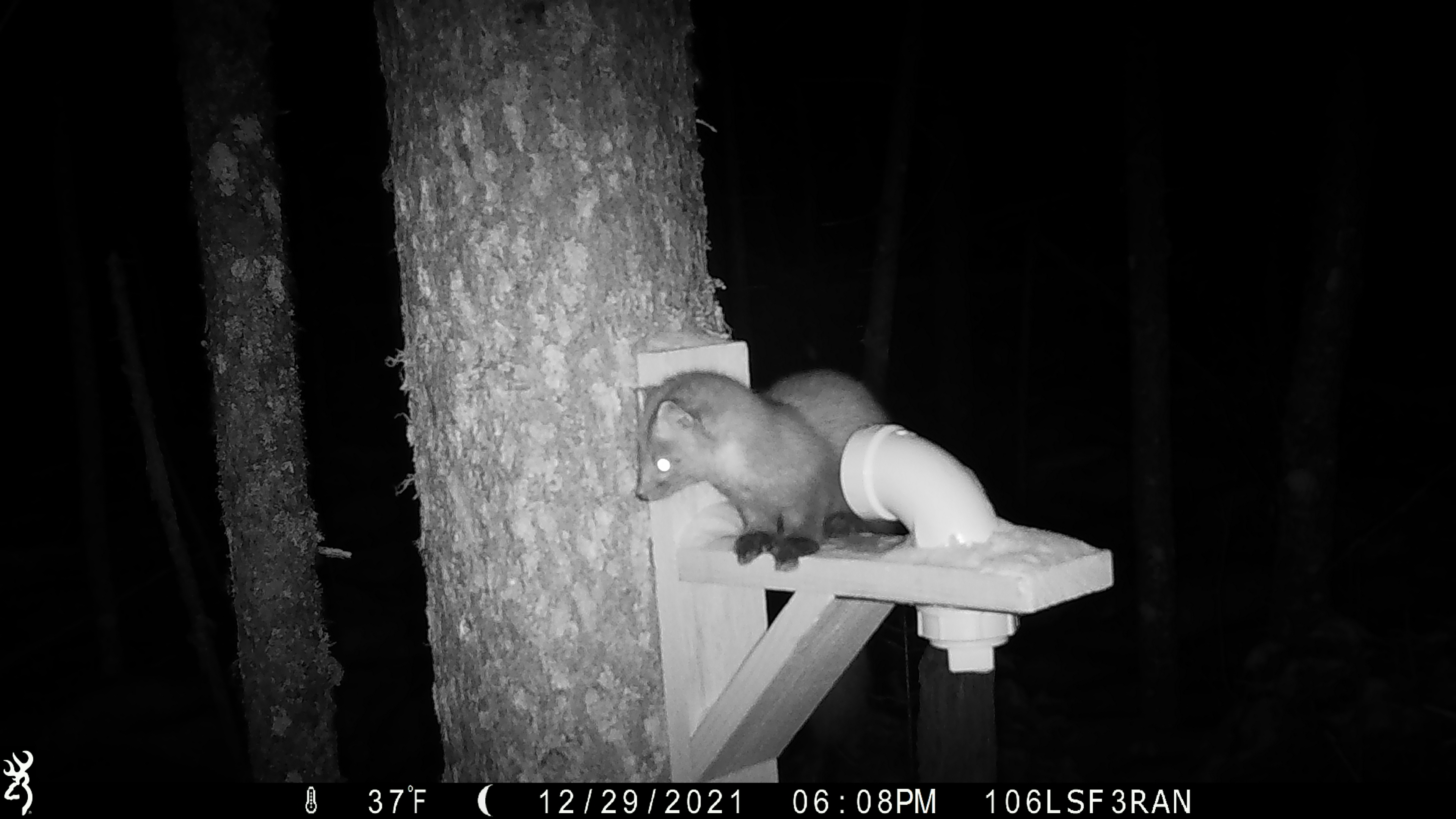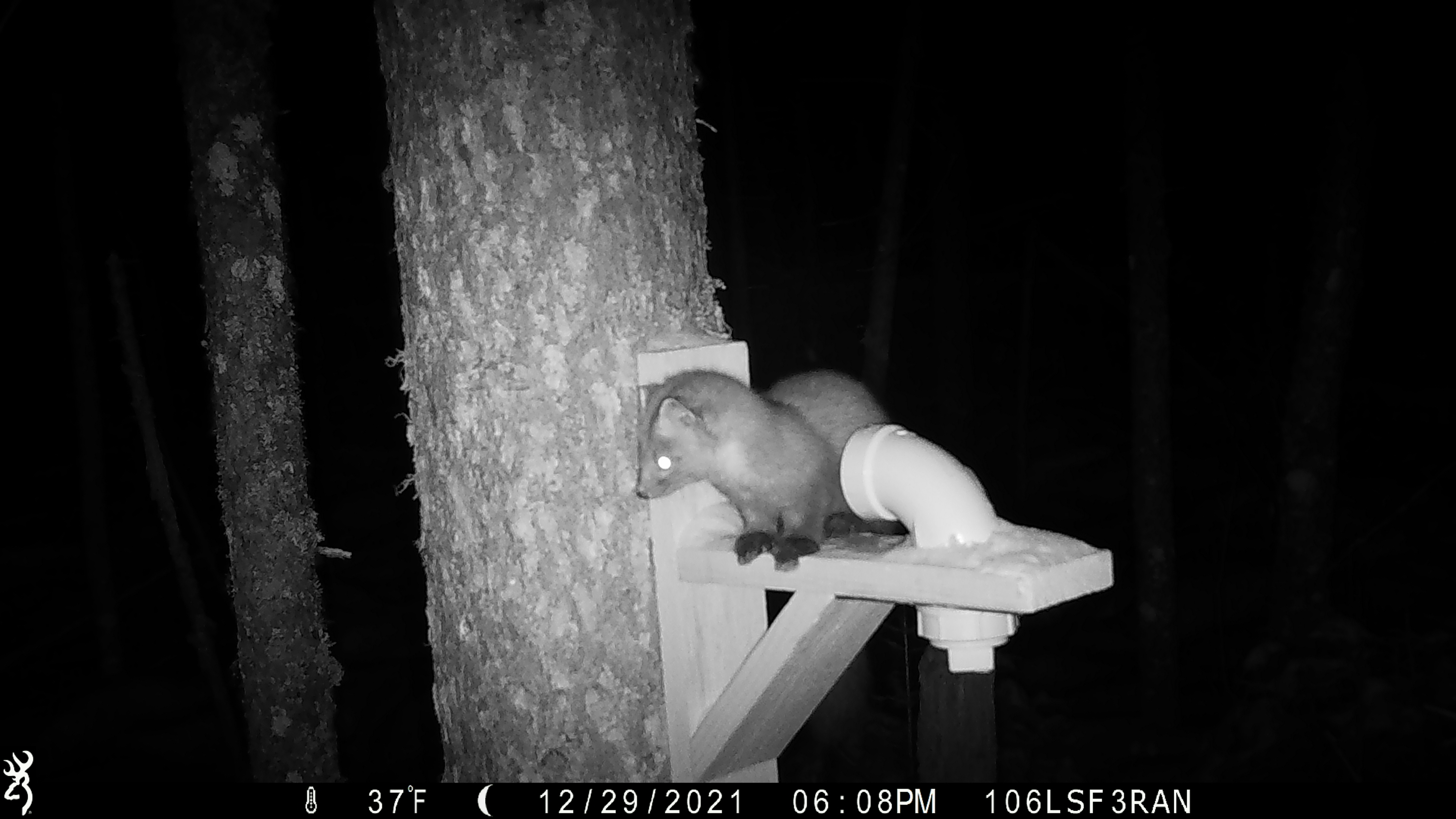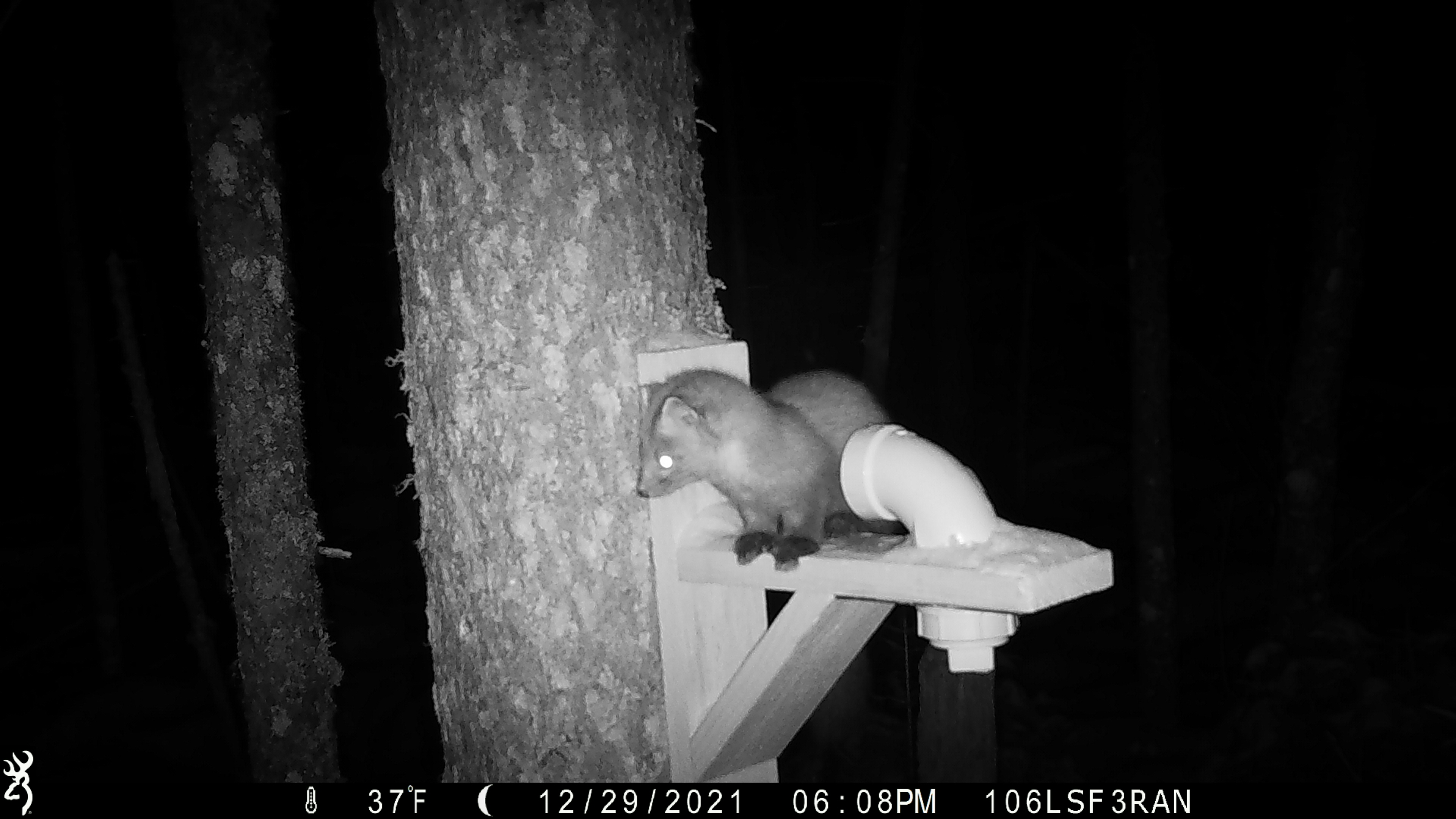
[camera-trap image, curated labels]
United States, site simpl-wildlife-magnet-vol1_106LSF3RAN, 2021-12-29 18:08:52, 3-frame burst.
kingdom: Animalia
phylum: Chordata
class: Mammalia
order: Carnivora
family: Mustelidae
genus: Martes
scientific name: Martes americana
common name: american marten